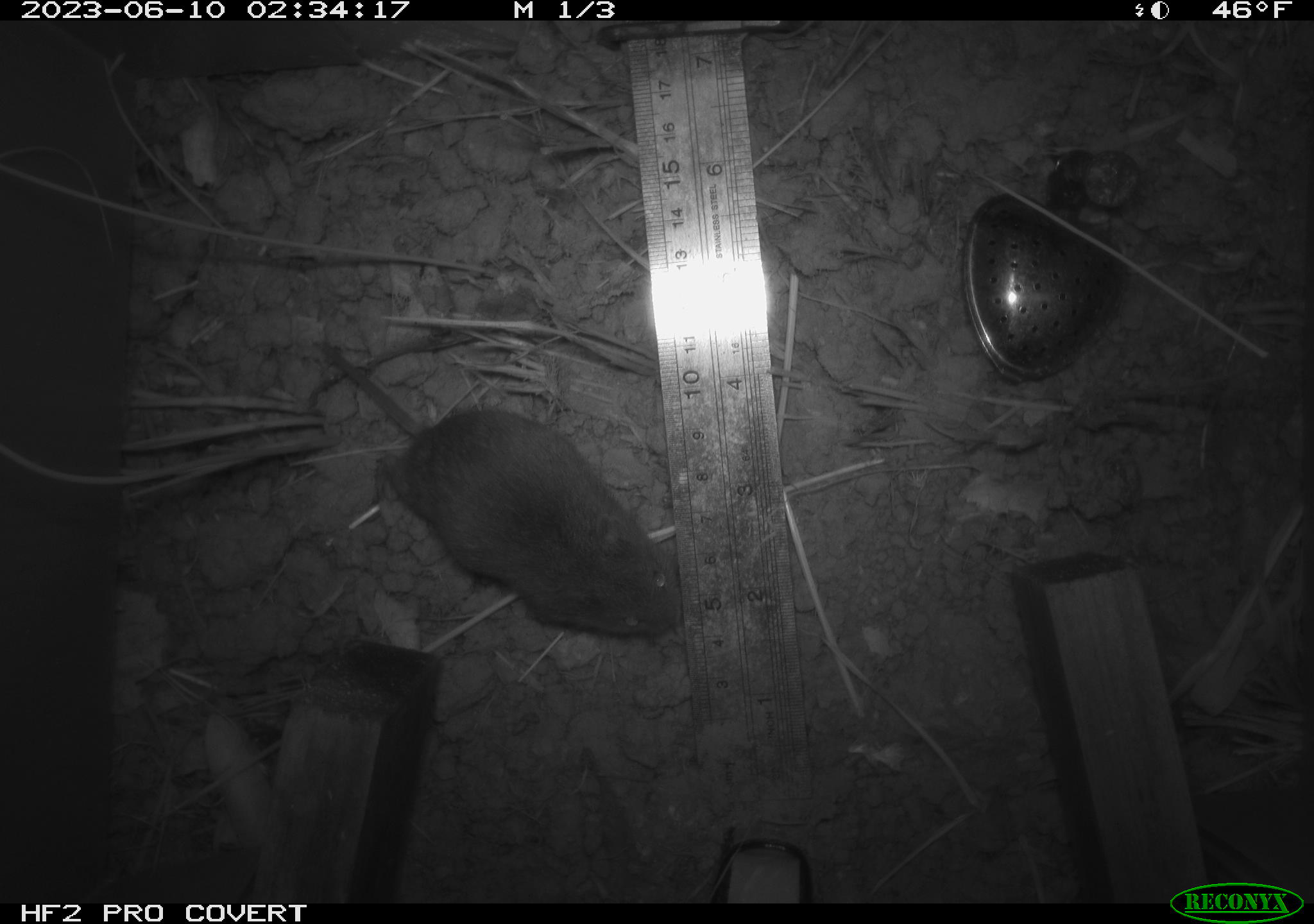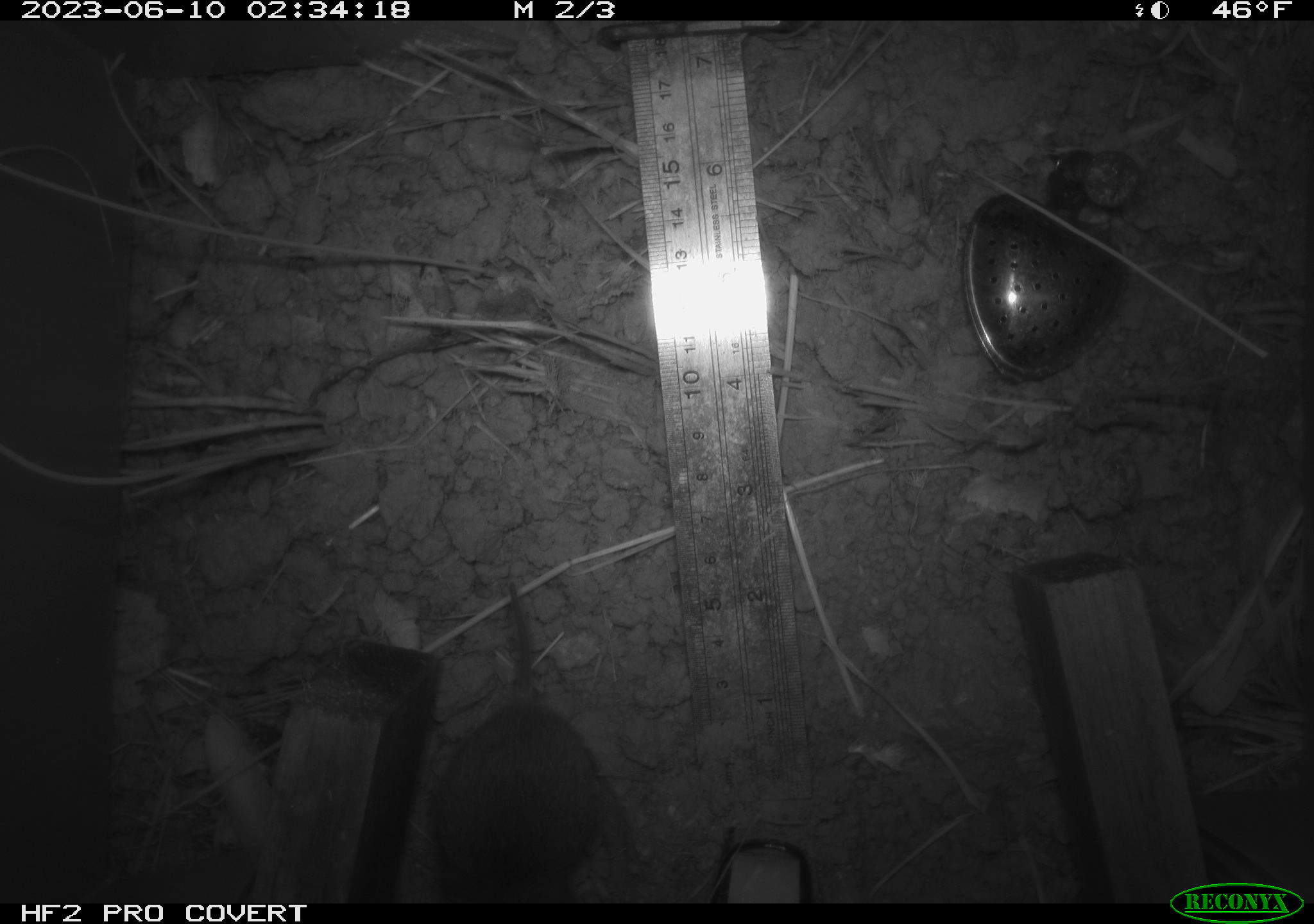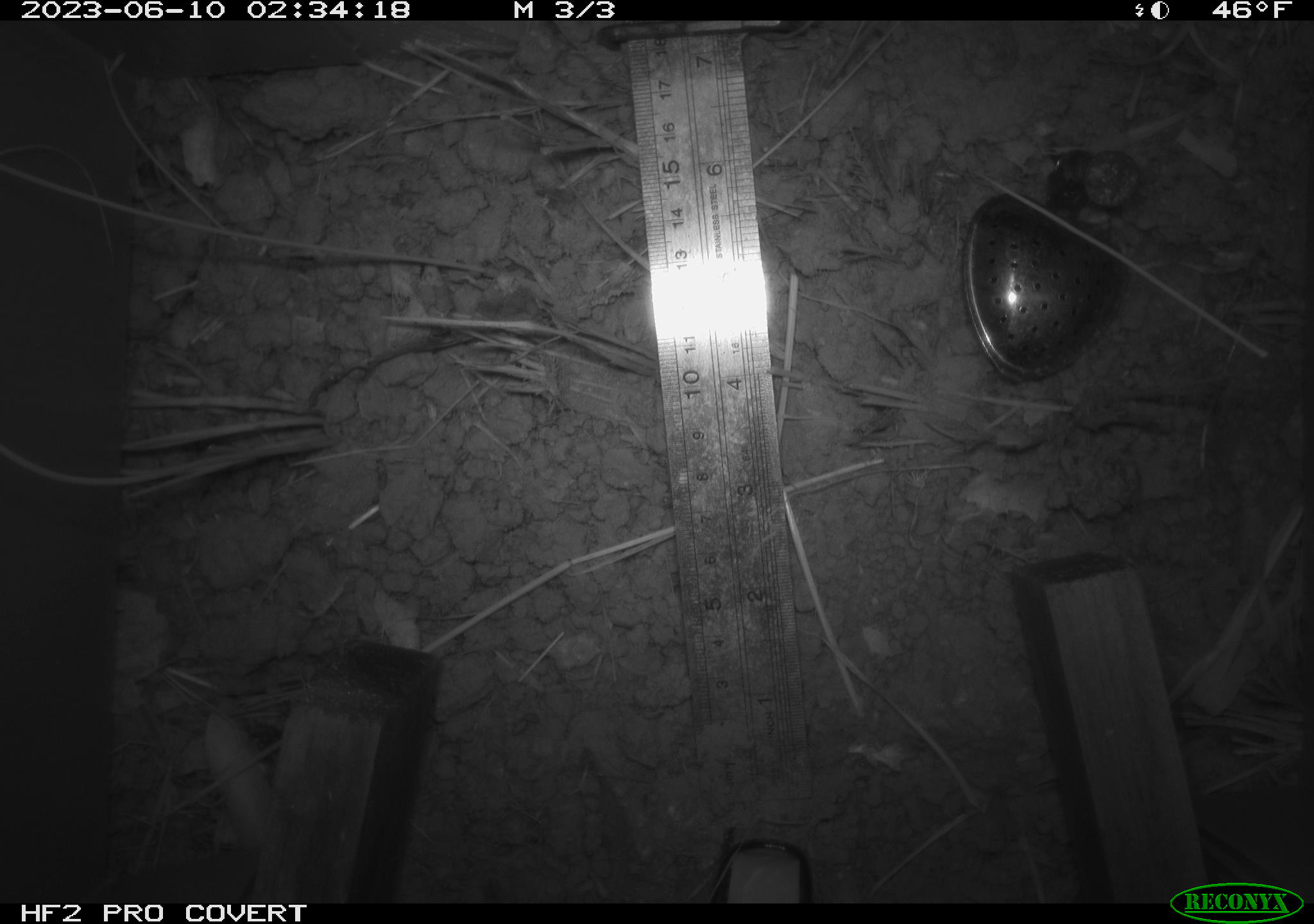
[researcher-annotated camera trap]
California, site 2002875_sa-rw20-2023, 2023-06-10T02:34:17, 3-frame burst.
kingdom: Animalia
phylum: Chordata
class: Mammalia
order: Rodentia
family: Cricetidae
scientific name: Arvicolinae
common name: voles, lemmings, and muskrats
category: arvicolinae subfamily